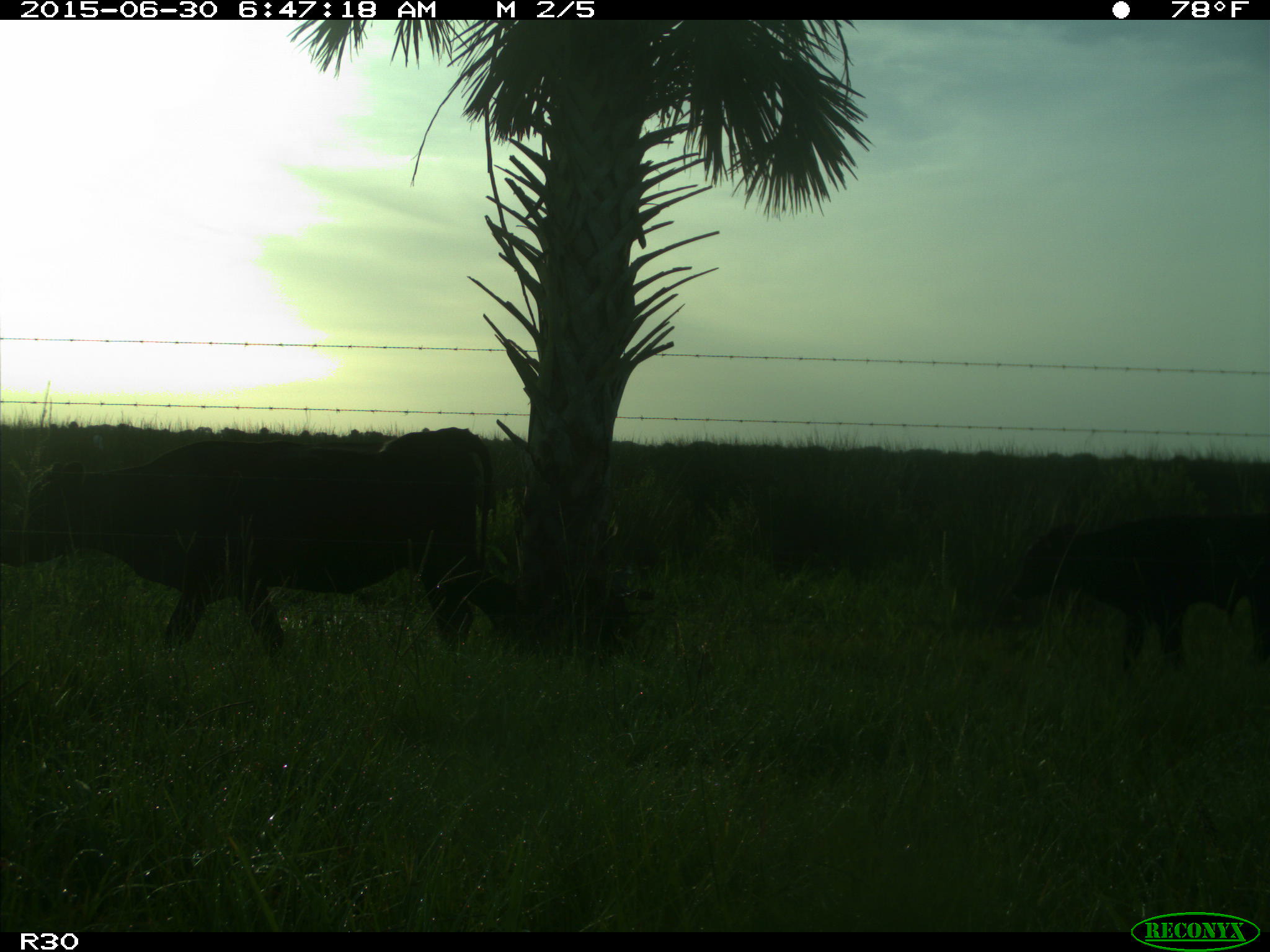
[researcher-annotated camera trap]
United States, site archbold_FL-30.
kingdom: Animalia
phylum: Chordata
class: Mammalia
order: Artiodactyla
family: Bovidae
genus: Bos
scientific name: Bos taurus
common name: domestic cow